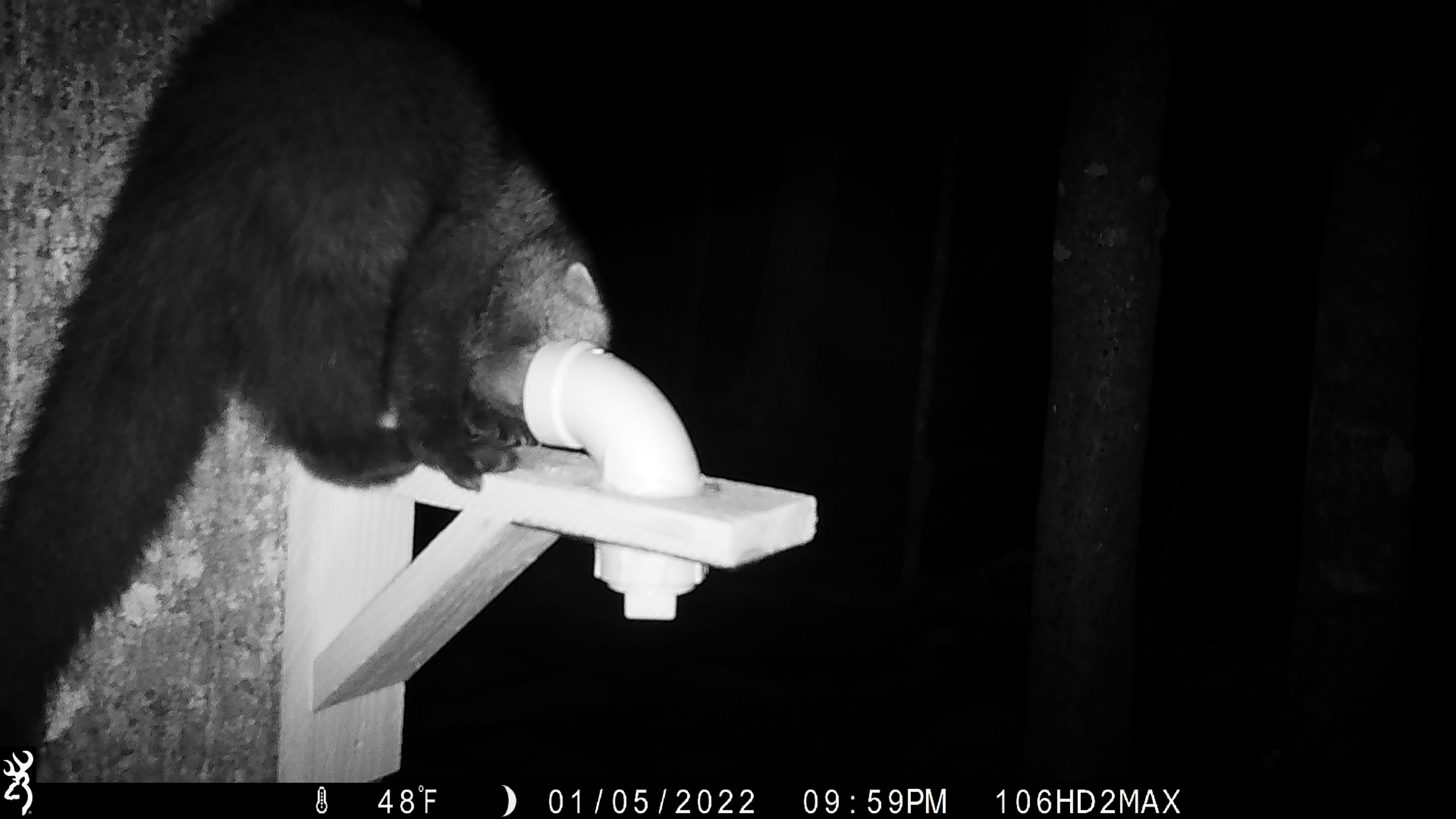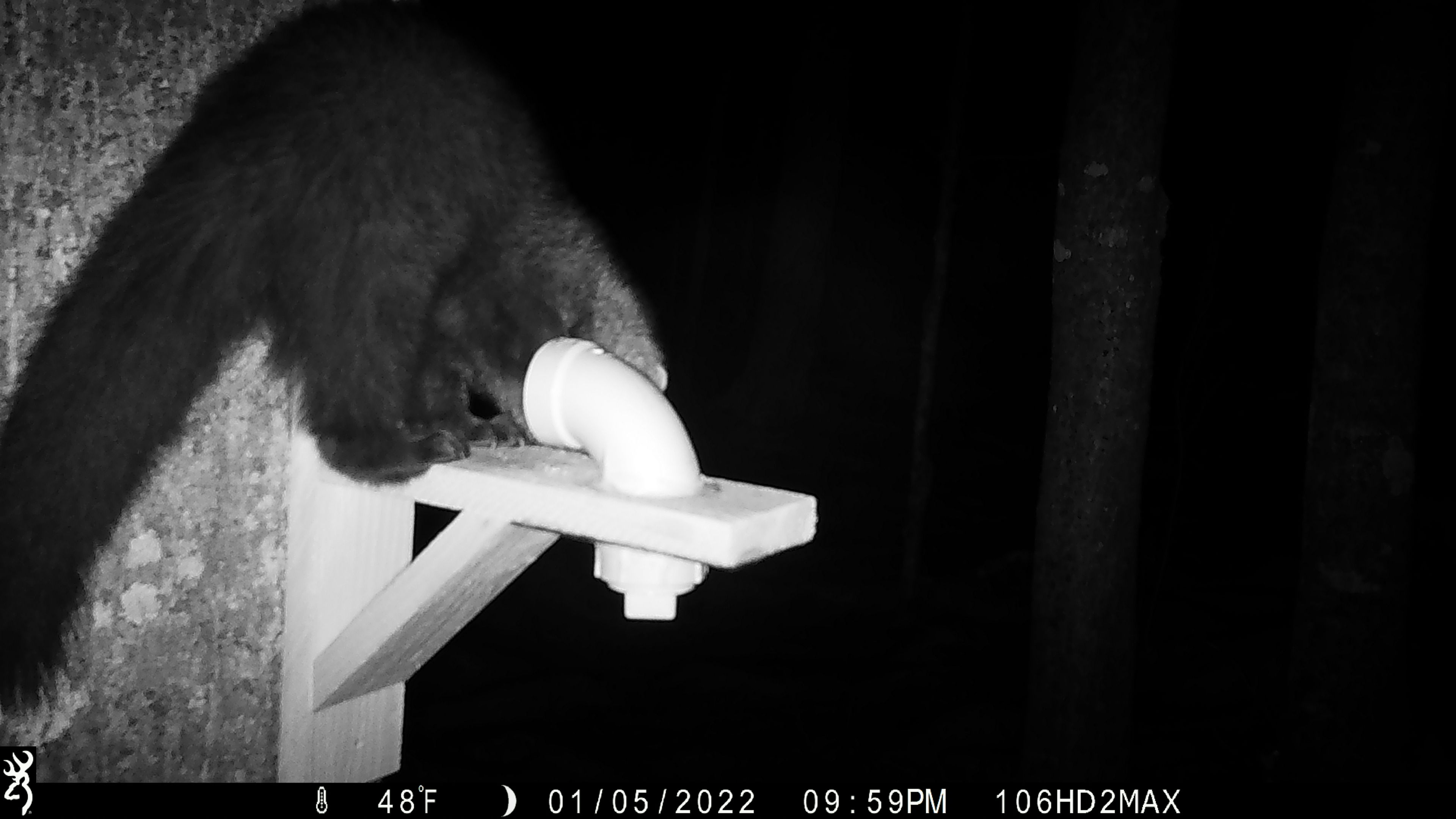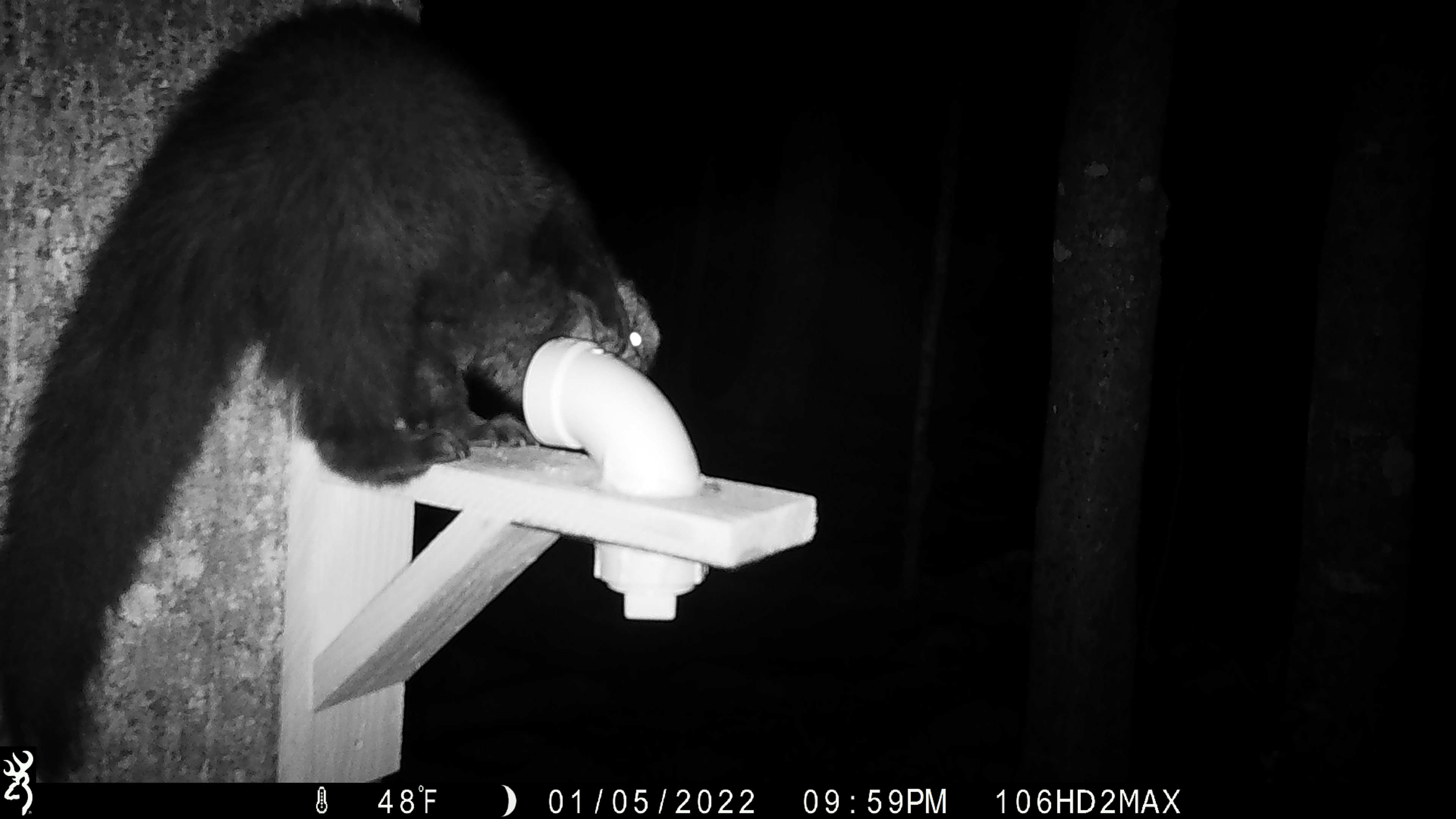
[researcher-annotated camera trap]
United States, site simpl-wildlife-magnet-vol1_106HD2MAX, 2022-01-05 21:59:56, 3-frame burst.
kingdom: Animalia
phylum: Chordata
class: Mammalia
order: Carnivora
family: Mustelidae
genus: Pekania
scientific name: Pekania pennanti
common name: fisher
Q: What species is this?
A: Fisher (Pekania pennanti).